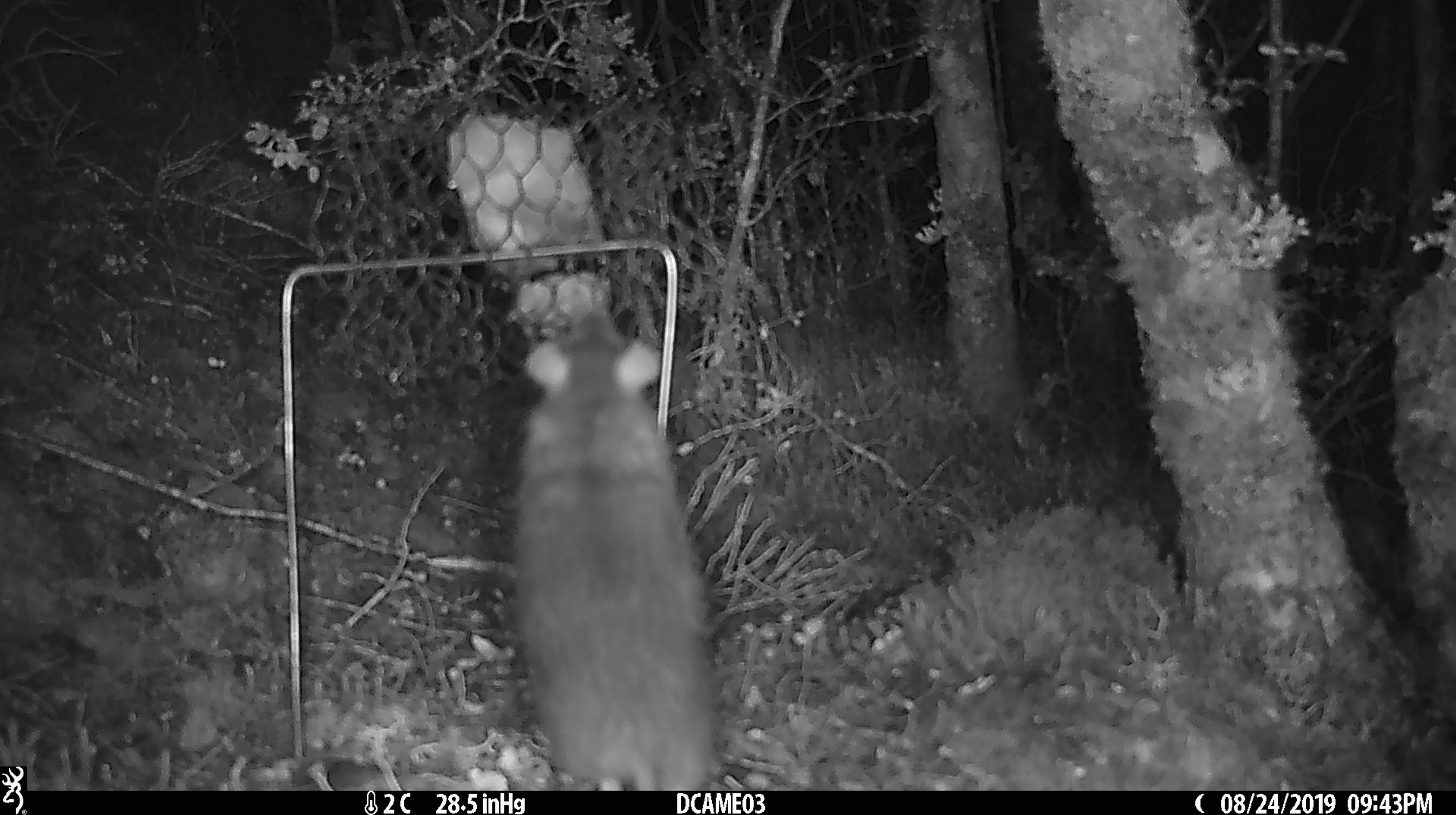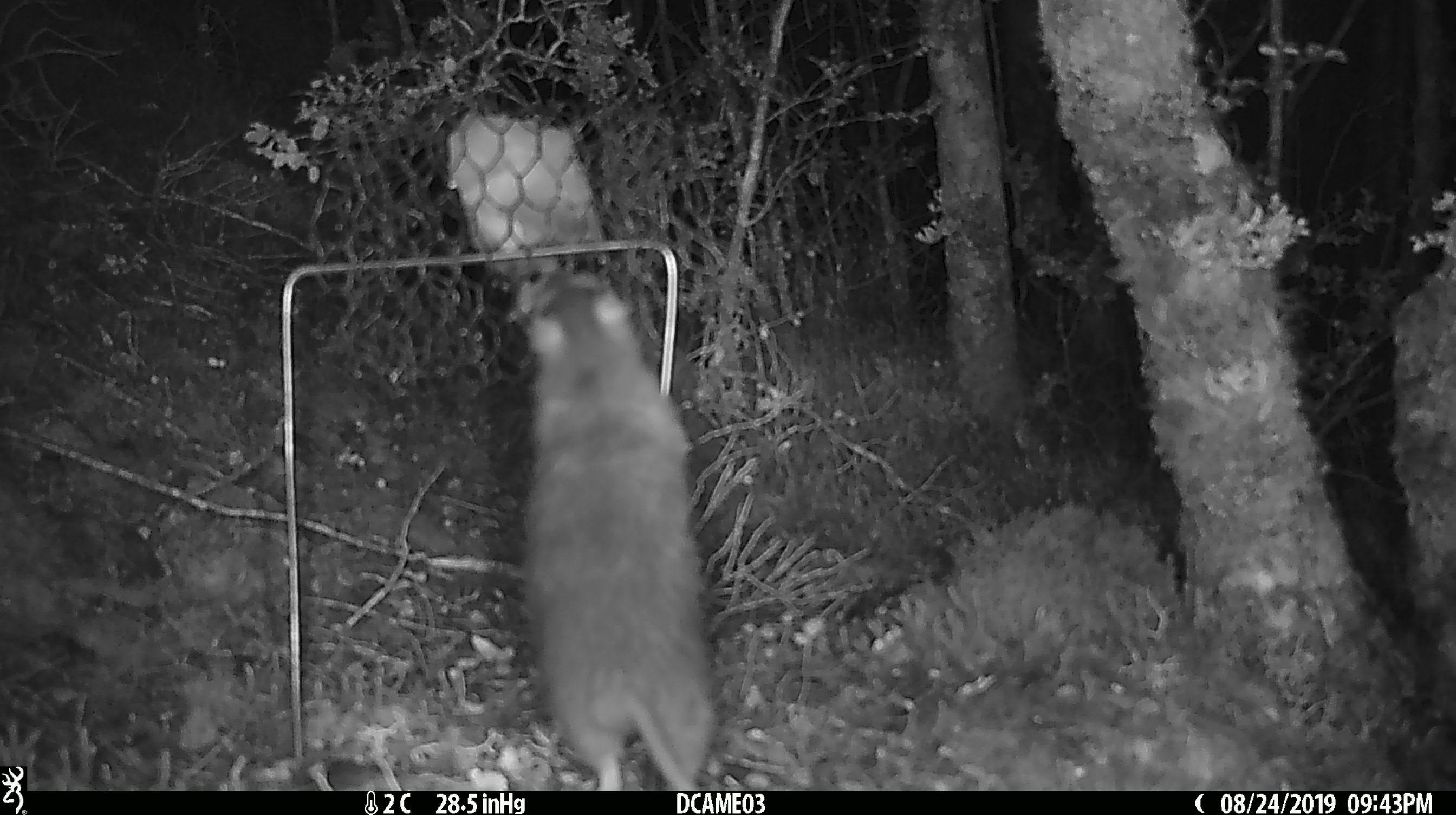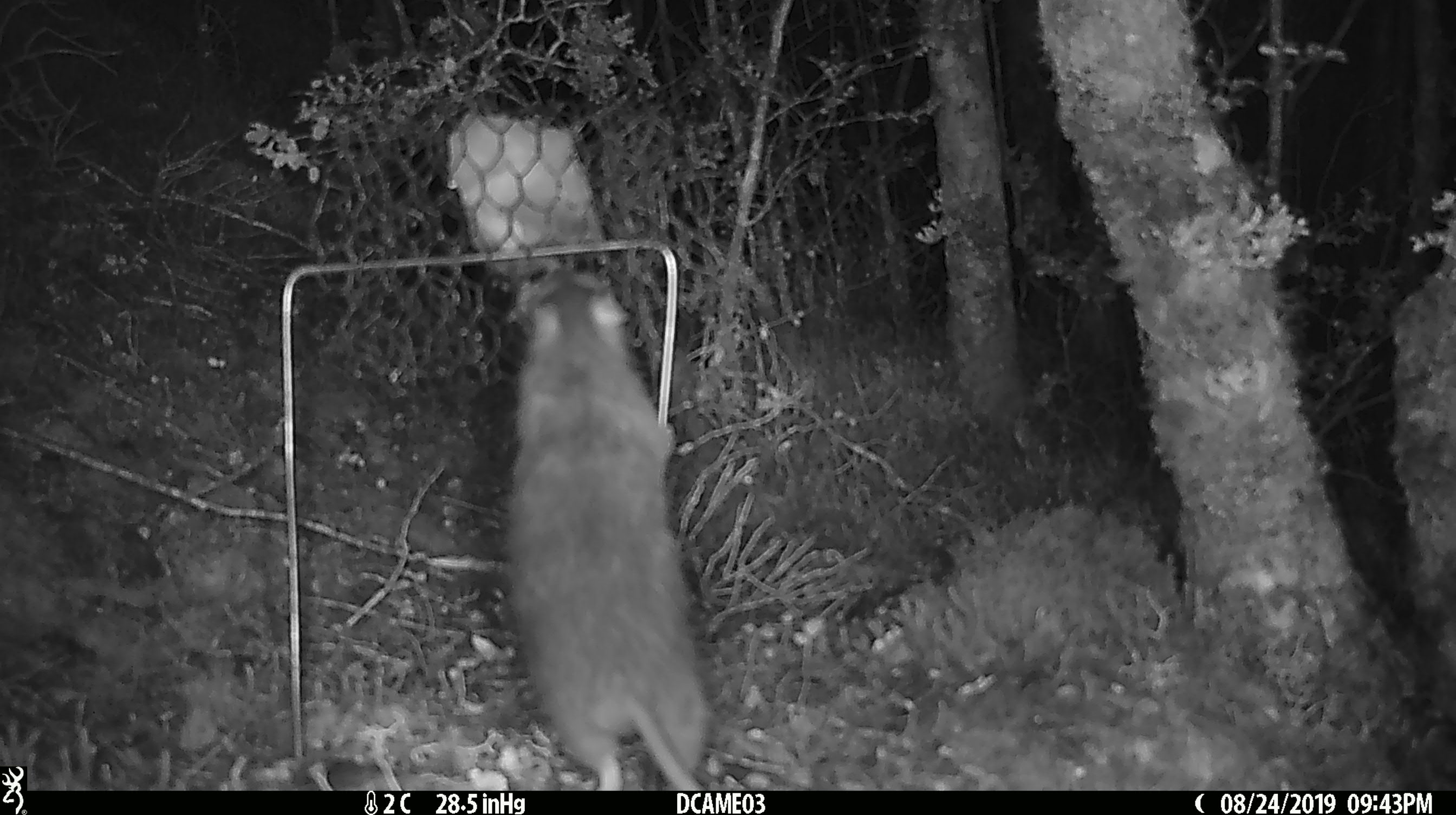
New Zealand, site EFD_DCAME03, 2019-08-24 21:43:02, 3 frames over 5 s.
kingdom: Animalia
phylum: Chordata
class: Mammalia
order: Rodentia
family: Muridae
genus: Rattus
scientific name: Rattus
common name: rat